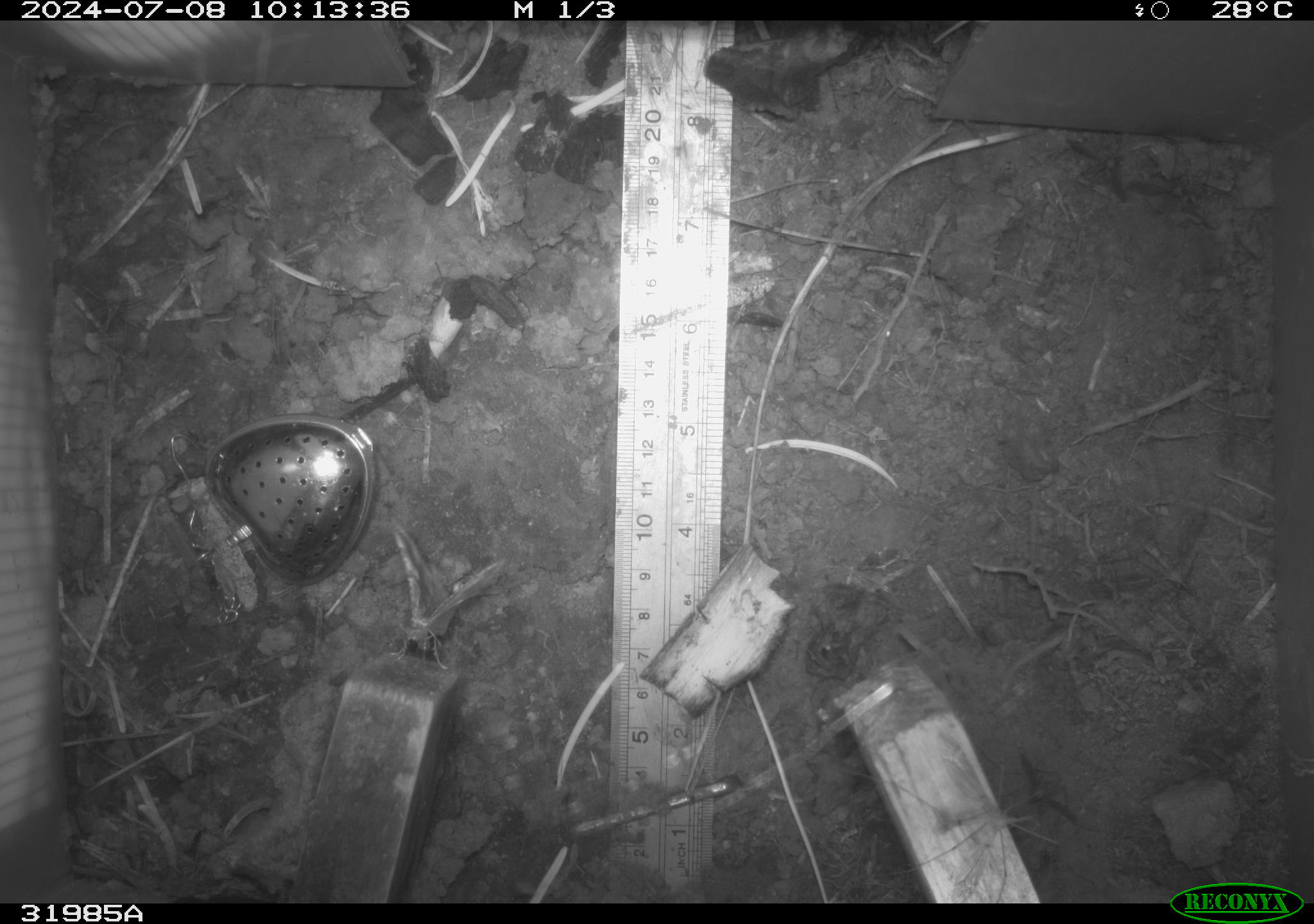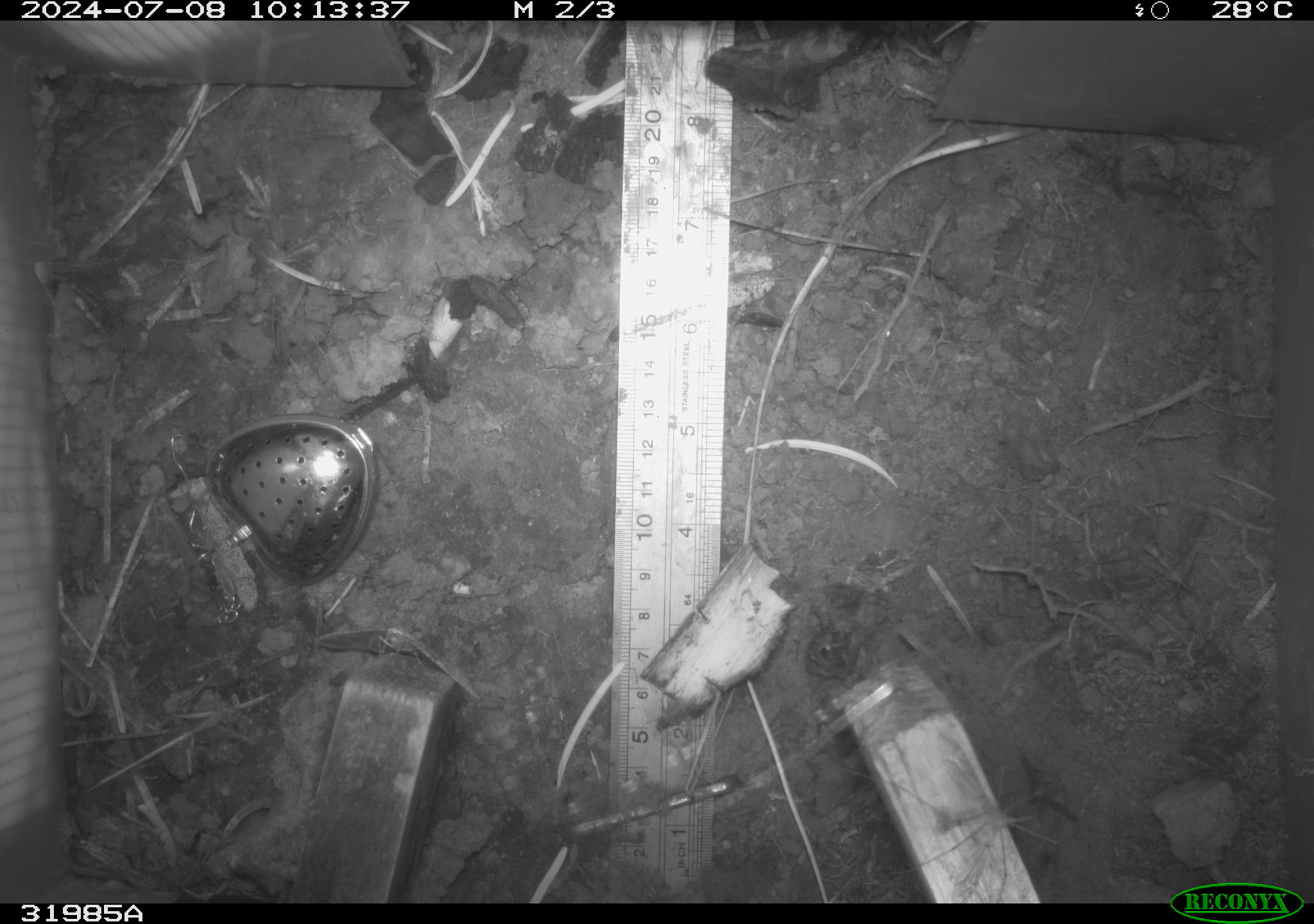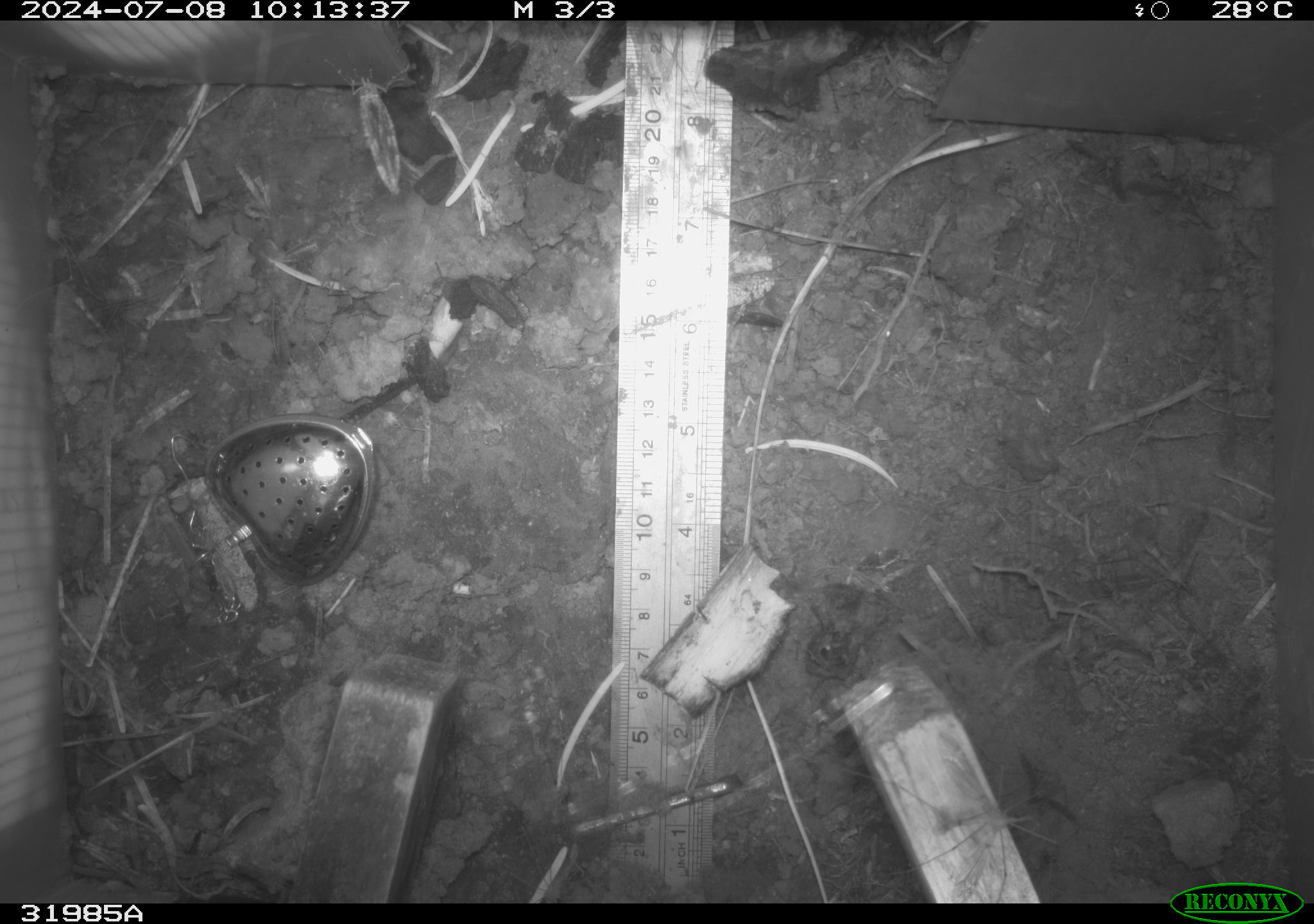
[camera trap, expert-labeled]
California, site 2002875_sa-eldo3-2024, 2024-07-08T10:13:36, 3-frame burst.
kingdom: Animalia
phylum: Arthropoda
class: Insecta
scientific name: Insecta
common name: insect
Insect (Insecta).